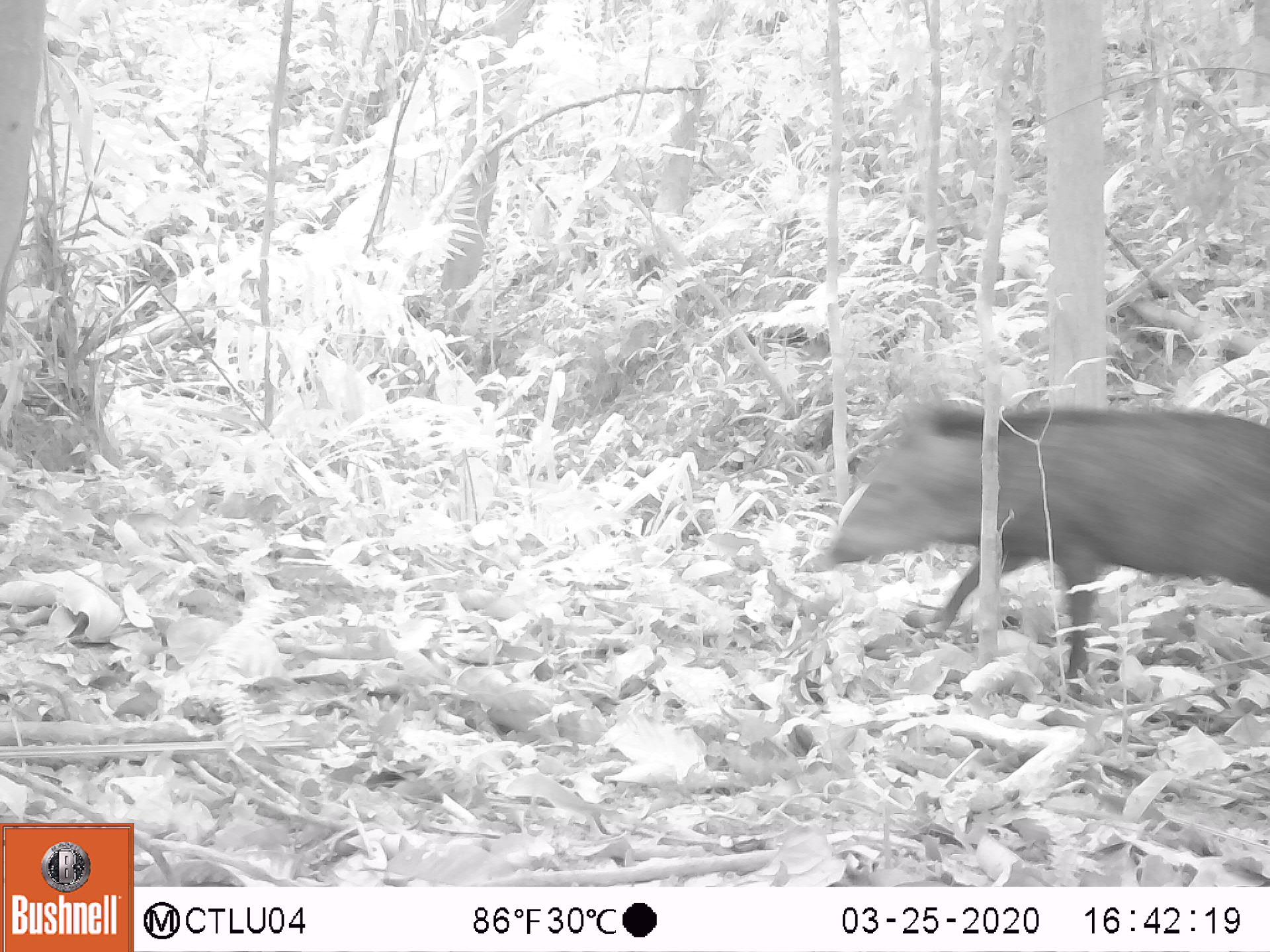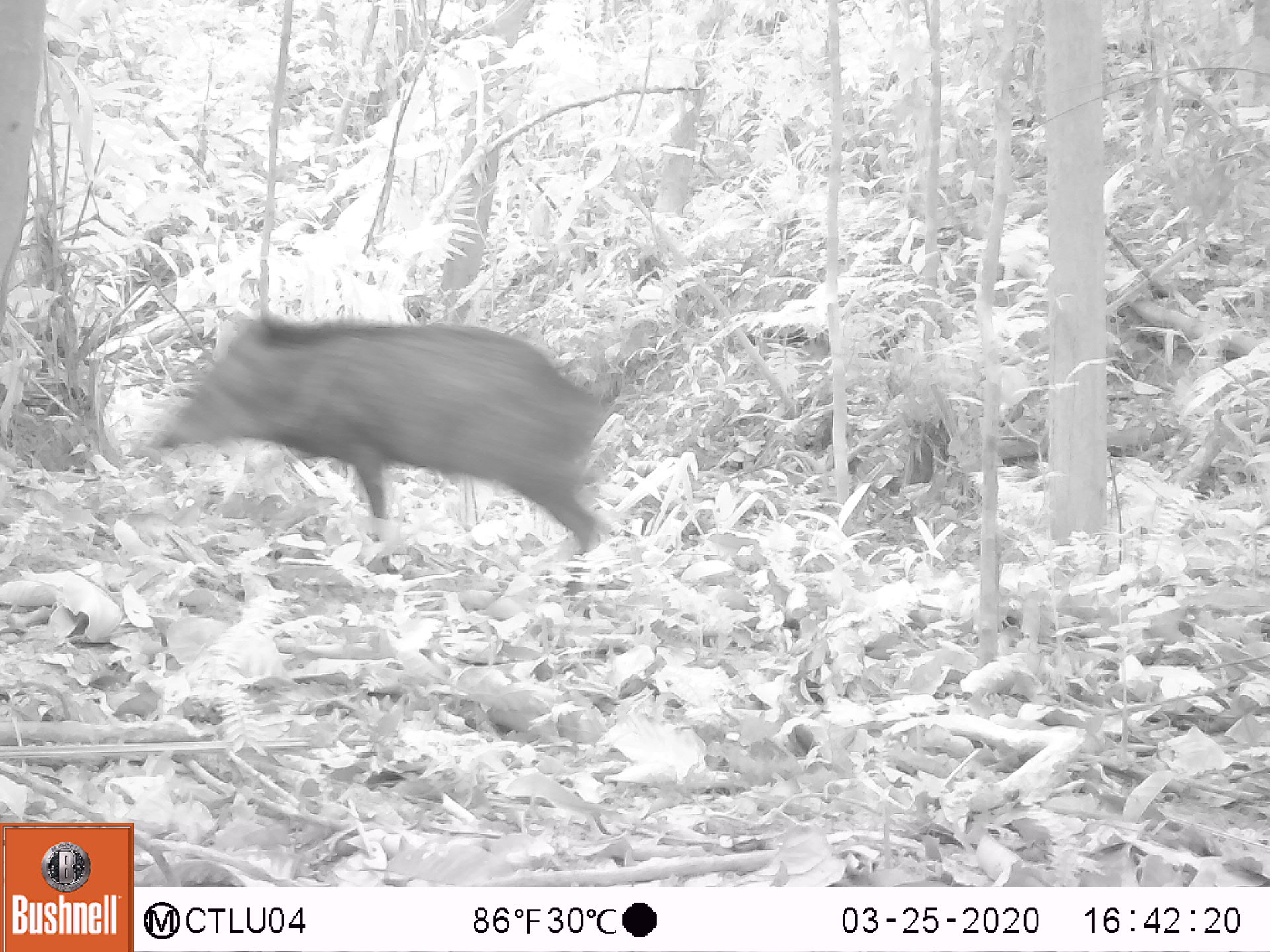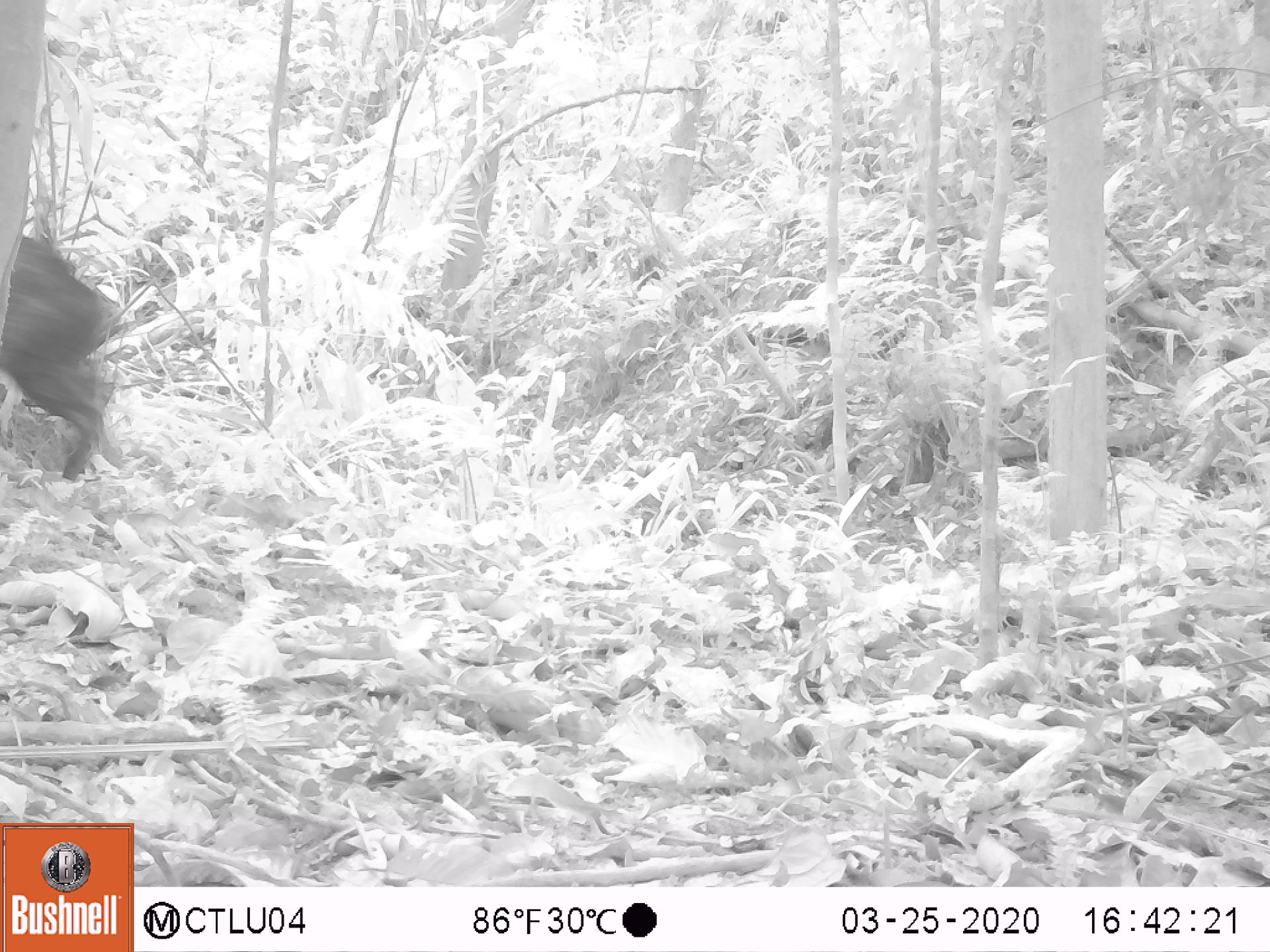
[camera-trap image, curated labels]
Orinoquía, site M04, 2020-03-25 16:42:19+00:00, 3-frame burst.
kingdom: Animalia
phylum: Chordata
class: Mammalia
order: Artiodactyla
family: Tayassuidae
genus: Pecari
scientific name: Pecari tajacu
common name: collared peccary